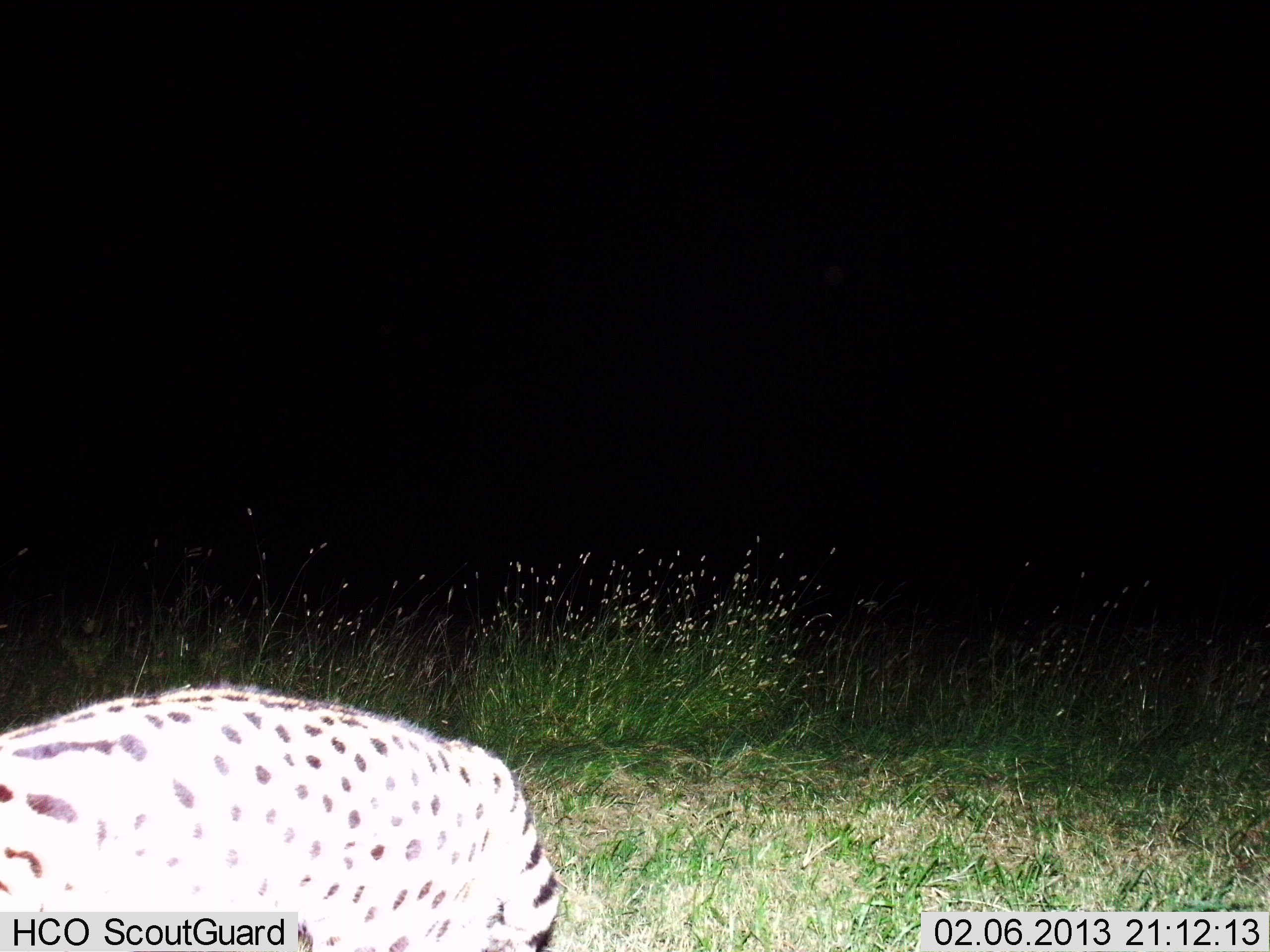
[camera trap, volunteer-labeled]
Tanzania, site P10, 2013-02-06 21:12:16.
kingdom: Animalia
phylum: Chordata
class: Mammalia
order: Carnivora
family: Felidae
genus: Leptailurus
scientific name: Leptailurus serval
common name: serval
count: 1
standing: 35%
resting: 0%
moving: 65%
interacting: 0%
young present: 0%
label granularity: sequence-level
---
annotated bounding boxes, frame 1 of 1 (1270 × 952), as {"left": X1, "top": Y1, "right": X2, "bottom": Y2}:
animal: {"left": 0, "top": 677, "right": 560, "bottom": 952}